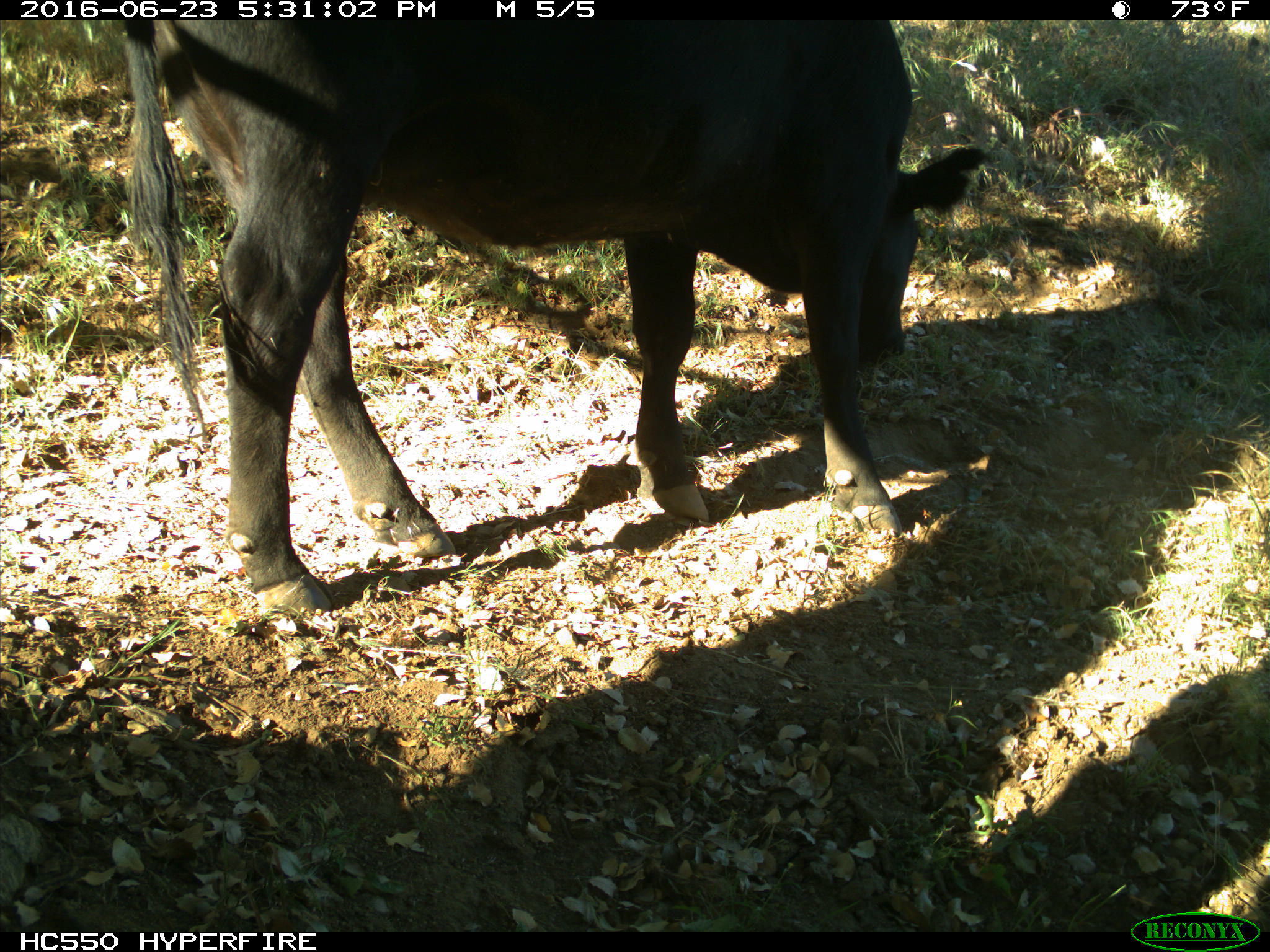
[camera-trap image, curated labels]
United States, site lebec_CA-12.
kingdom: Animalia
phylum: Chordata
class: Mammalia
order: Artiodactyla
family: Bovidae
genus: Bos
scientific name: Bos taurus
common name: domestic cow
Bos taurus (domestic cow).